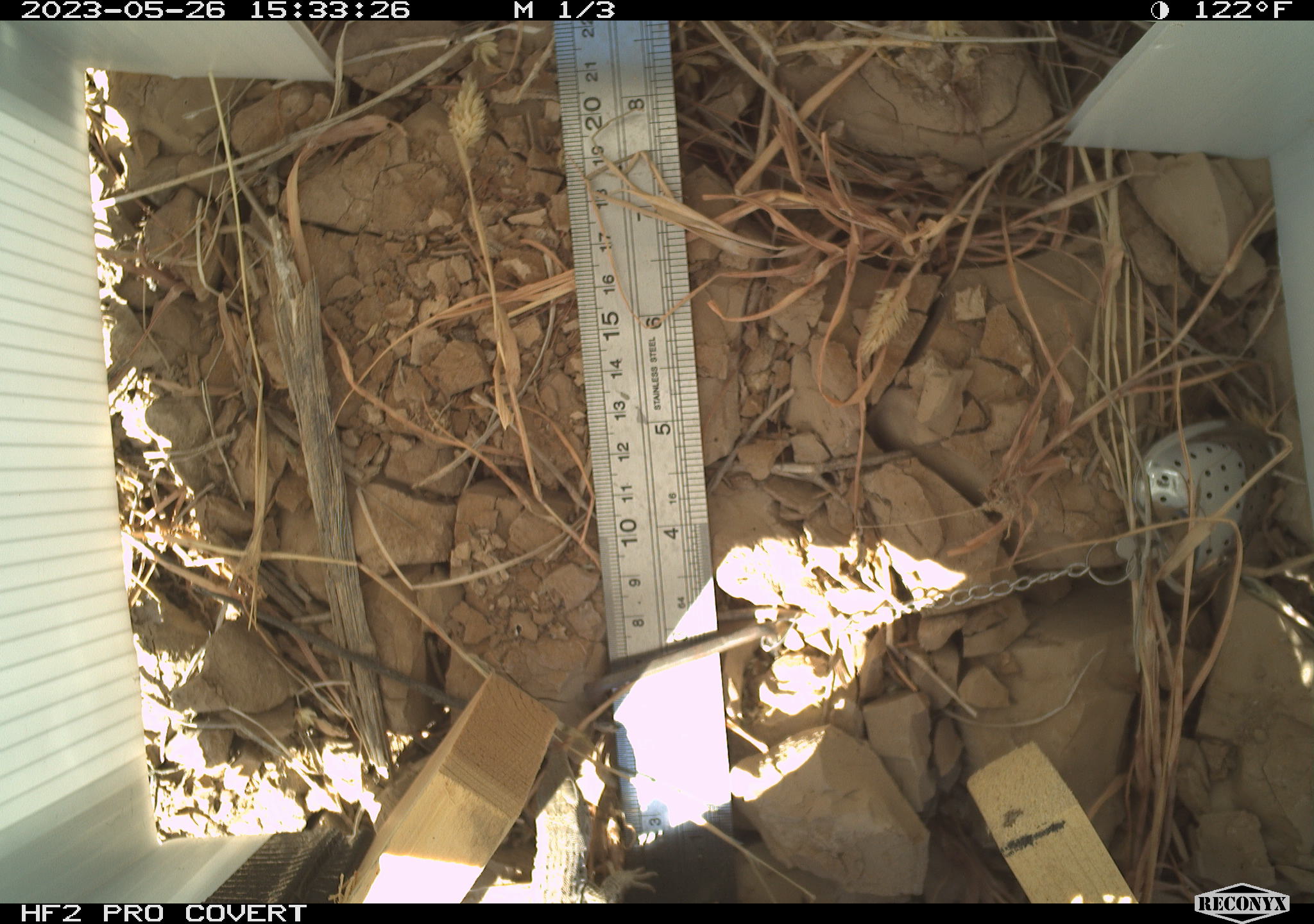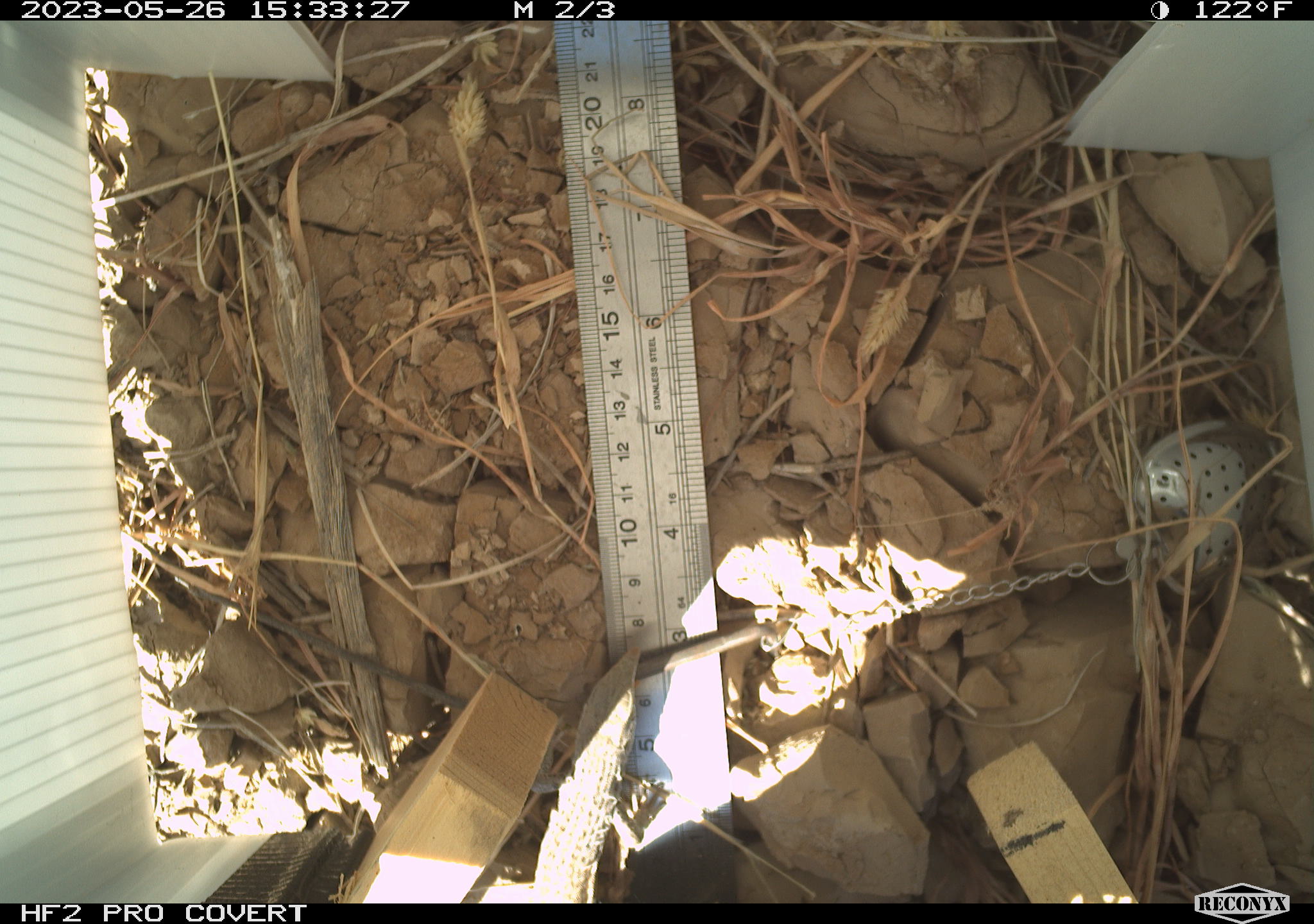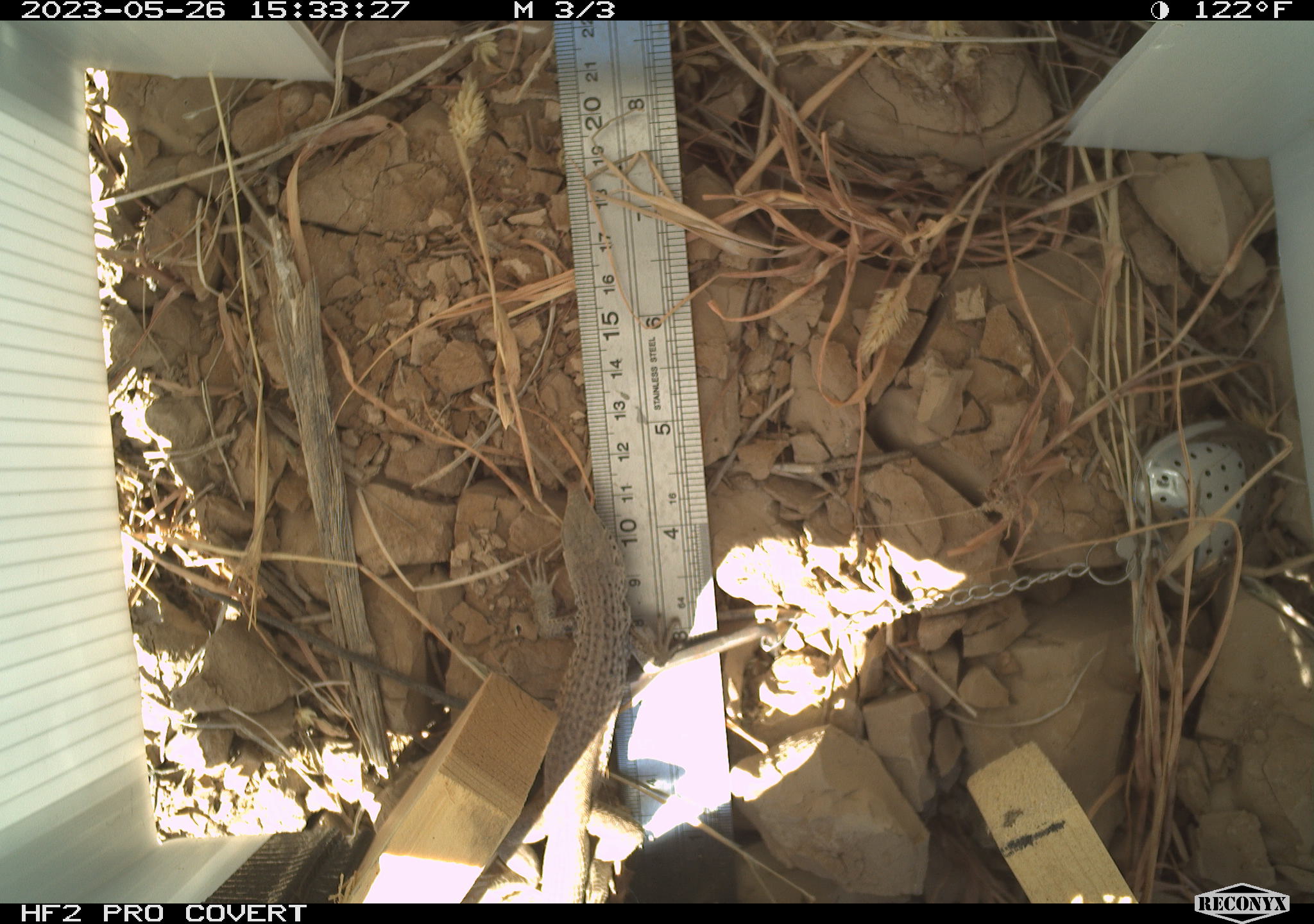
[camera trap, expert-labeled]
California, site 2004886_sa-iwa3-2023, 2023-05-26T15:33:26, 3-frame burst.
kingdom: Animalia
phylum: Chordata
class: Reptilia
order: Squamata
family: Teiidae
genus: Aspidoscelis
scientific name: Aspidoscelis tigris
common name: western whiptail